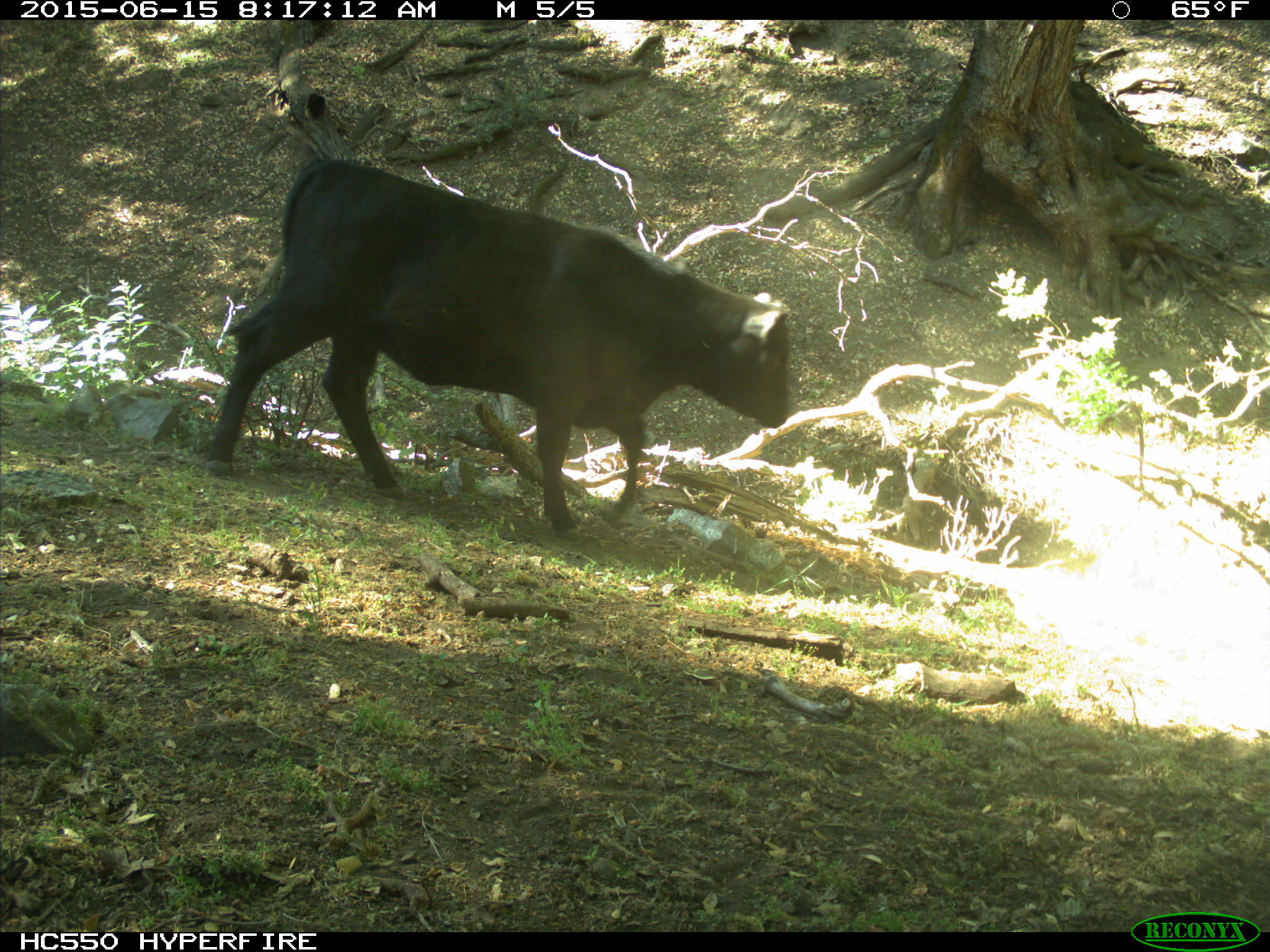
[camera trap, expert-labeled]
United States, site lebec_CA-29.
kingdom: Animalia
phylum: Chordata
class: Mammalia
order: Artiodactyla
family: Bovidae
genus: Bos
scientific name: Bos taurus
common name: domestic cow